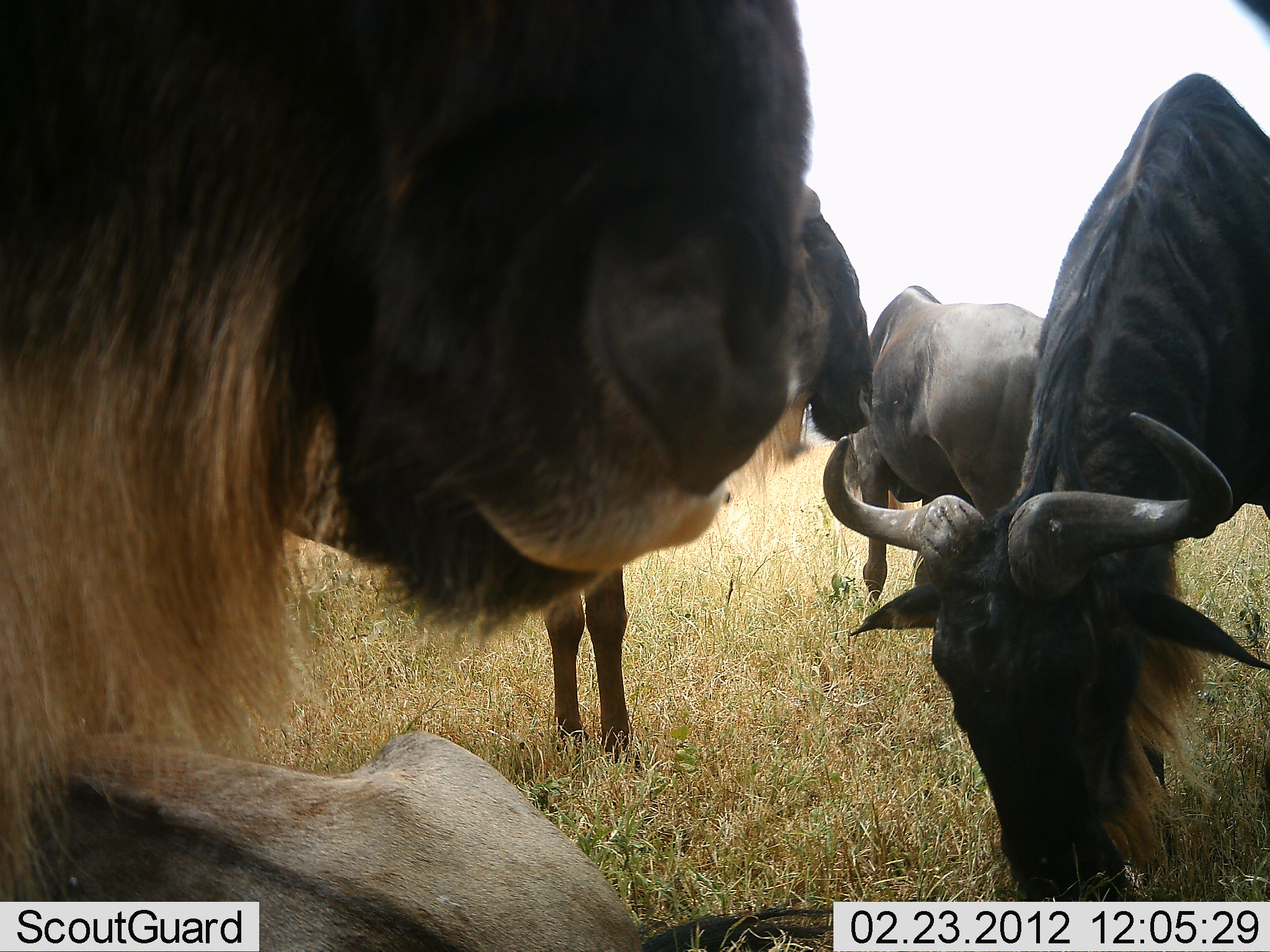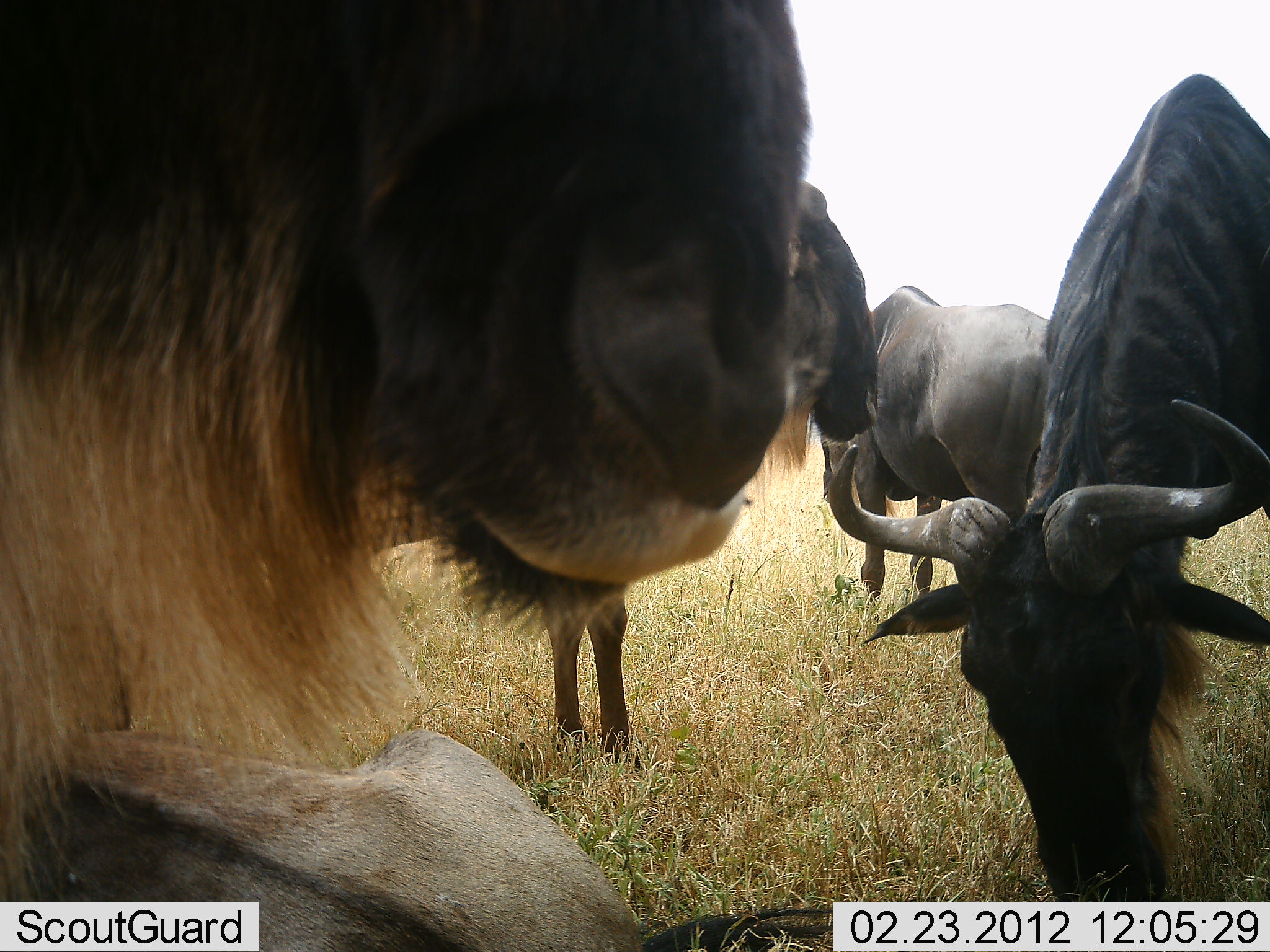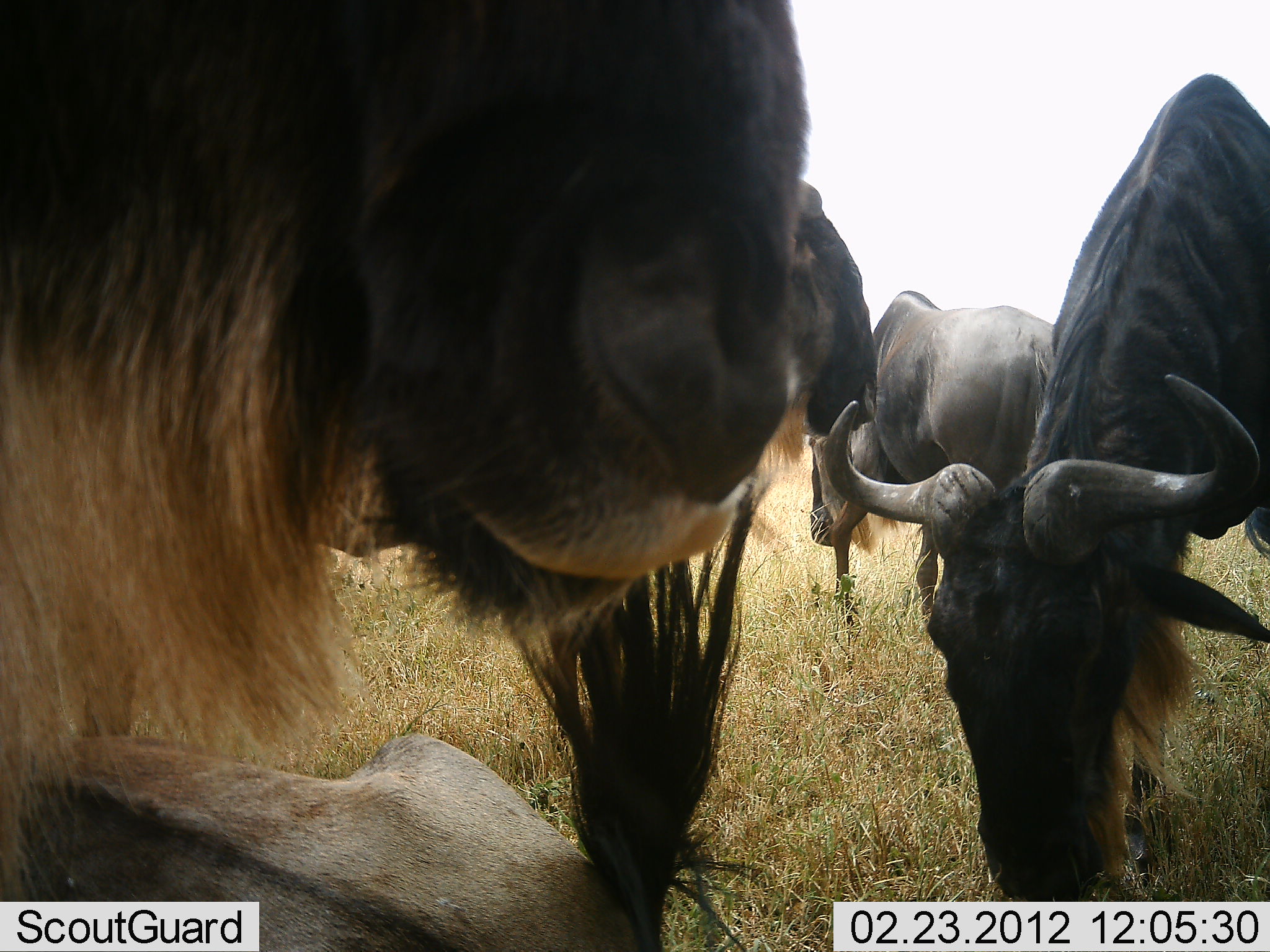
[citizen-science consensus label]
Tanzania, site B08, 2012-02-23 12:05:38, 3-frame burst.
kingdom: Animalia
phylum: Chordata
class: Mammalia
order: Artiodactyla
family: Bovidae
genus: Connochaetes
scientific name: Connochaetes taurinus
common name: blue wildebeest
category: wildebeest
Wildebeest (blue wildebeest) (Connochaetes taurinus), count 5. Behavior (volunteer vote fractions): standing 70%, resting 65%, moving 0%, interacting 0%. Young present (vote fraction): 0%. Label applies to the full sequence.